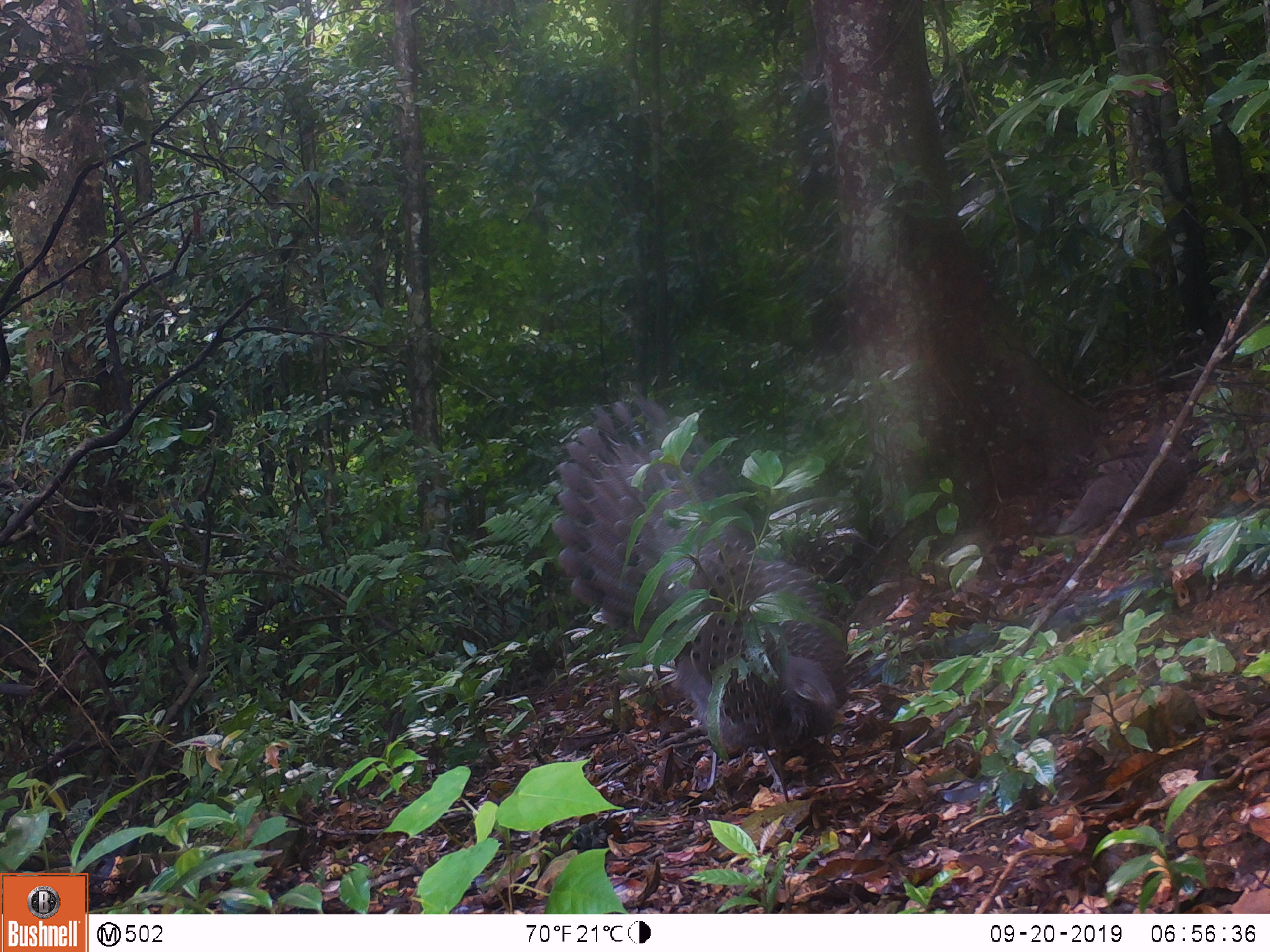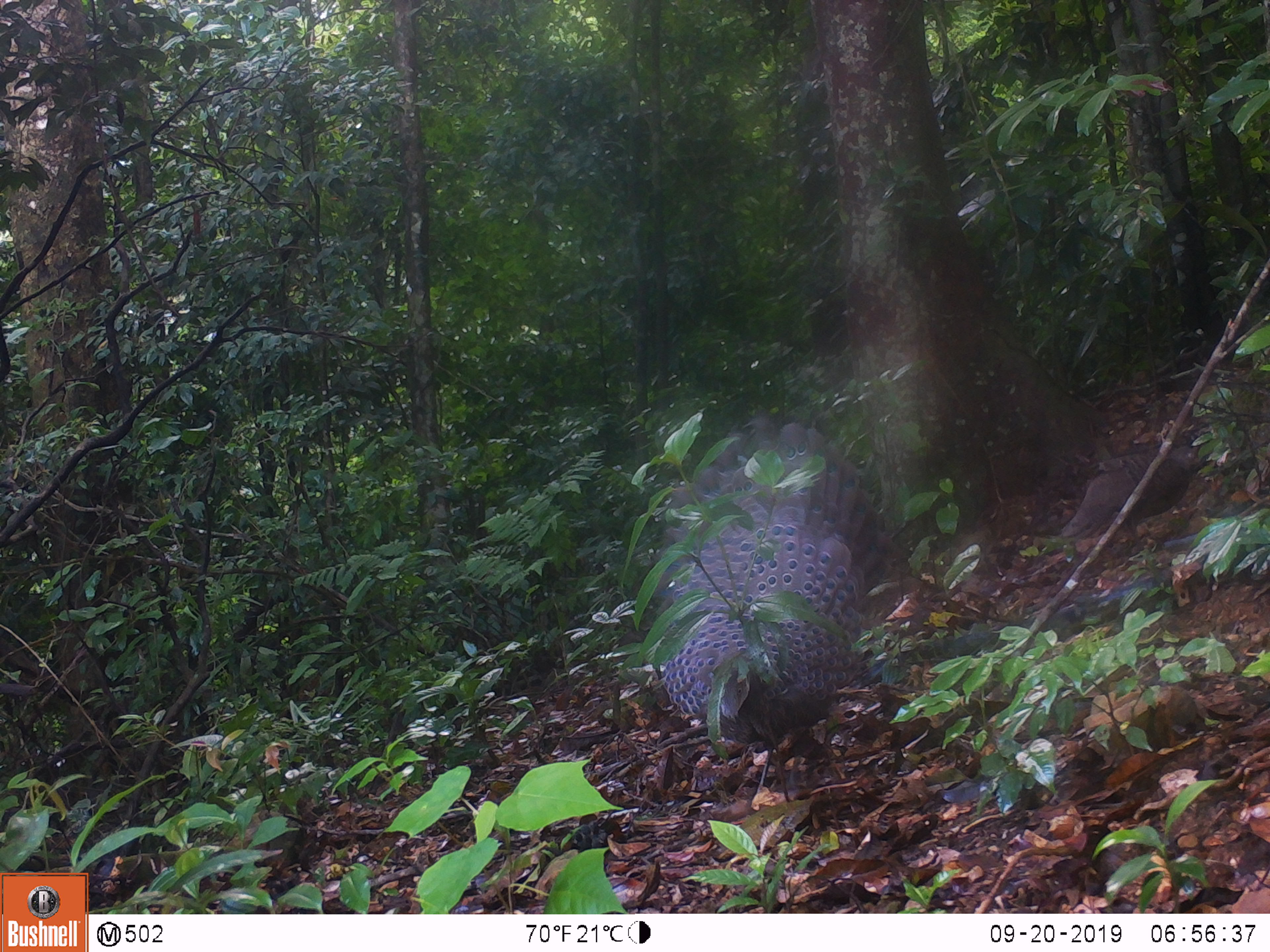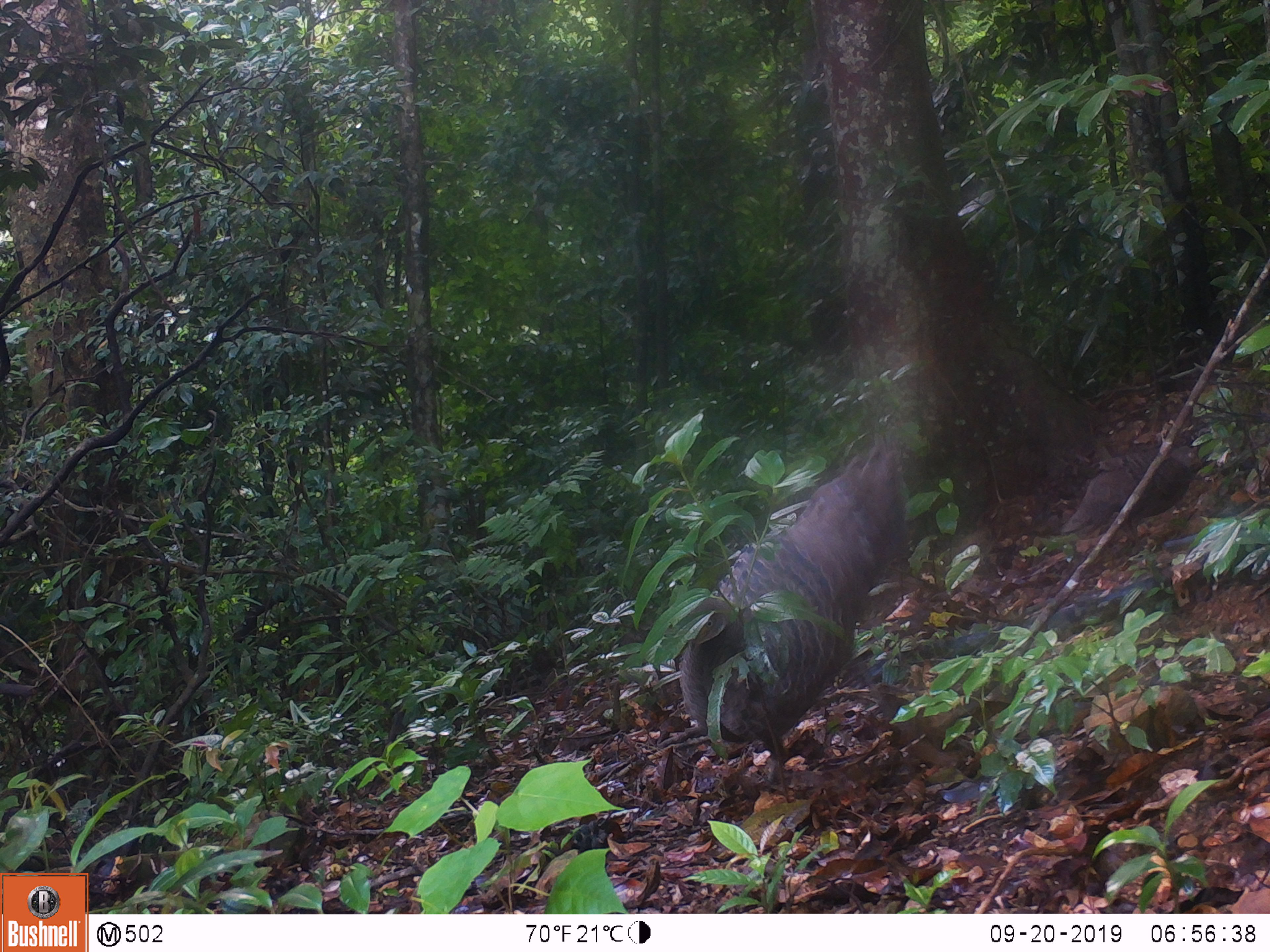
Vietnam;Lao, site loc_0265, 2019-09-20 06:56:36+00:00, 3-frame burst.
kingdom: Animalia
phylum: Chordata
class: Aves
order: Galliformes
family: Phasianidae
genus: Polyplectron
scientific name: Polyplectron bicalcaratum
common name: gray peacock-pheasant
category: grey peacock pheasant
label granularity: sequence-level